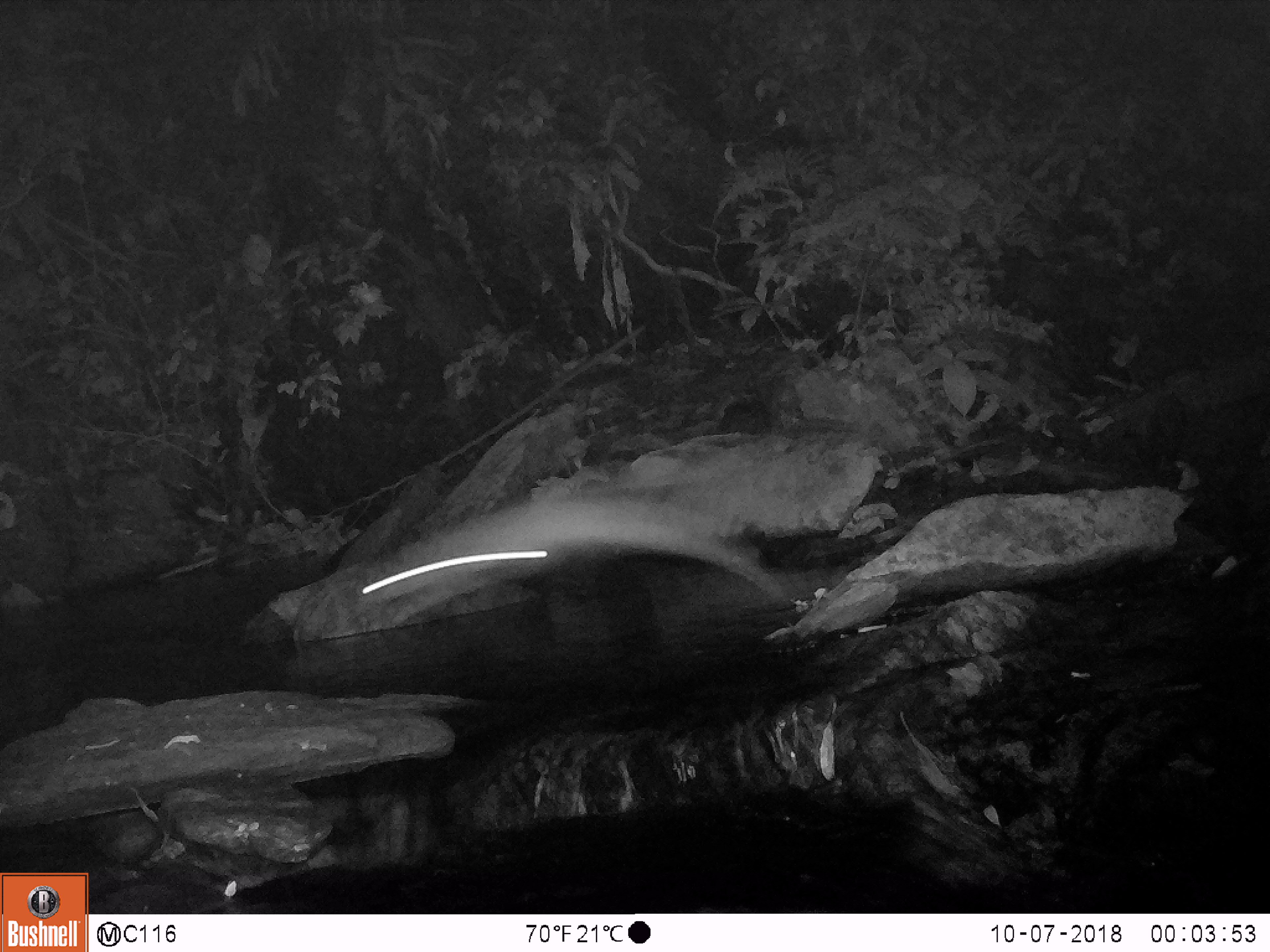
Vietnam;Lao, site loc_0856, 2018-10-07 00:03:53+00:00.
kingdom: Animalia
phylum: Chordata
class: Mammalia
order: Rodentia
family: Muridae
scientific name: Muridae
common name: old-world mice and rats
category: unidentified murid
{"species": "unidentified murid (old-world mice and rats) (Muridae)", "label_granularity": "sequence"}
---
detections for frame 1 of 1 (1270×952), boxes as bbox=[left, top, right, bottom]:
unidentified murid: bbox=[357, 500, 786, 629]